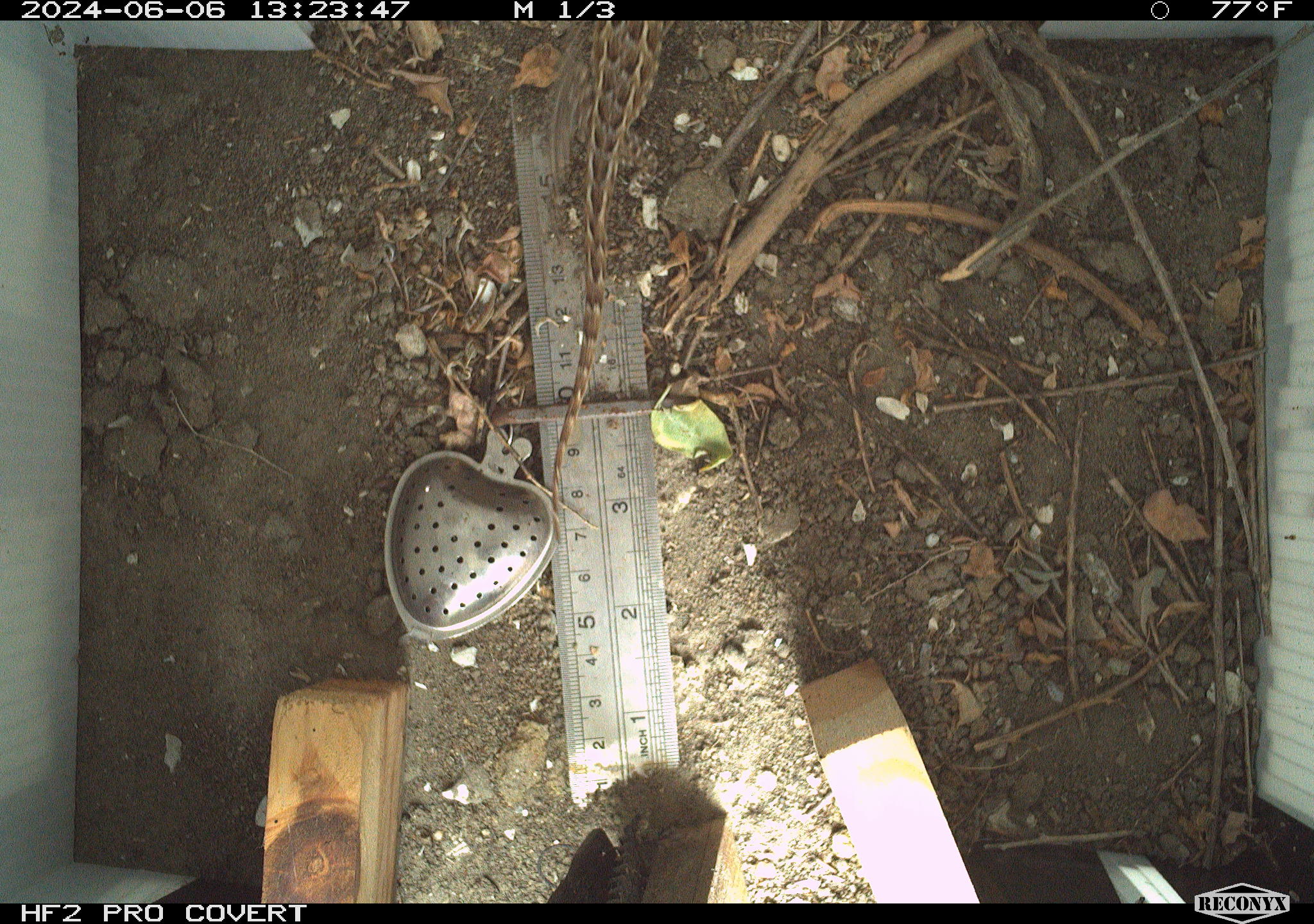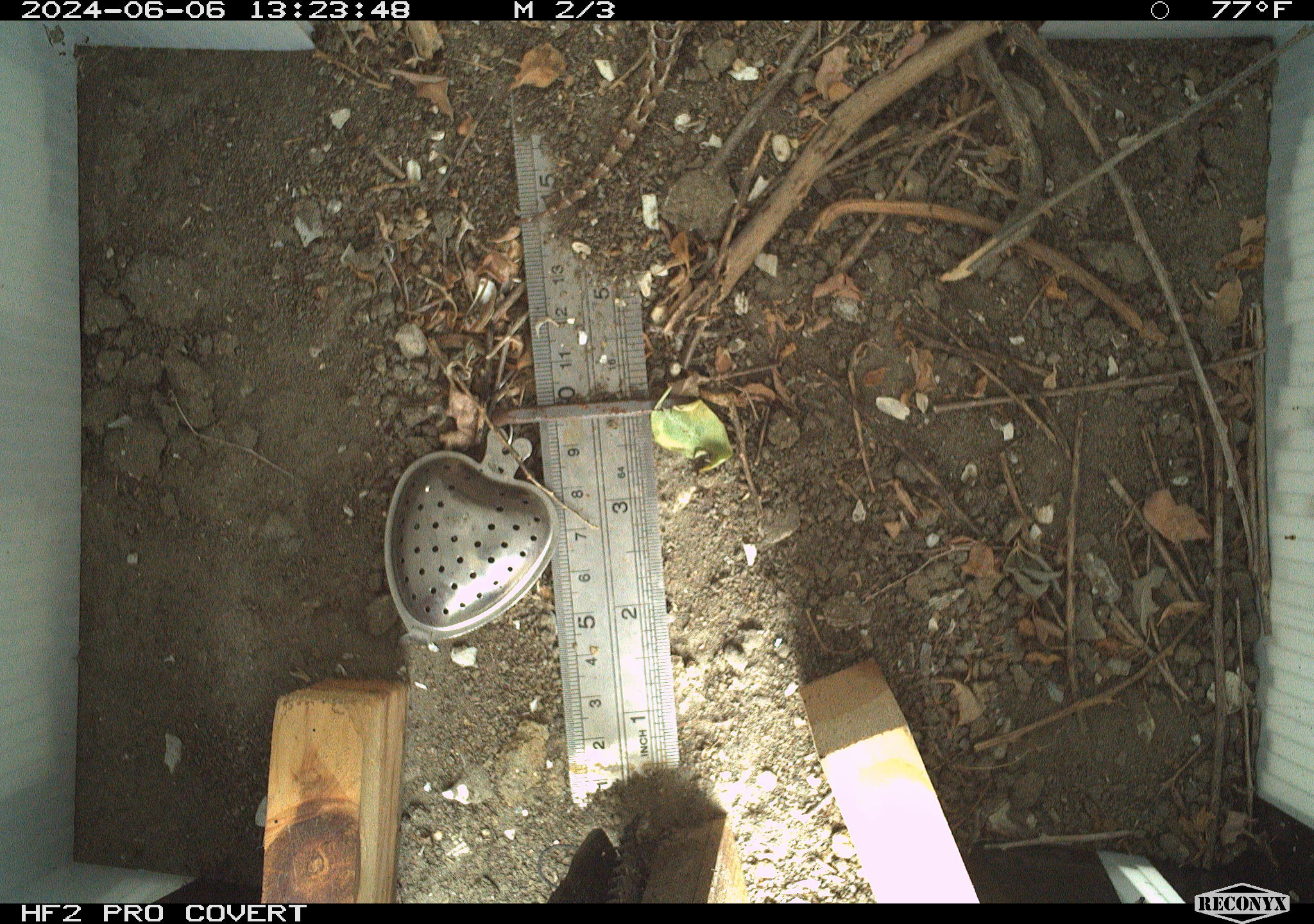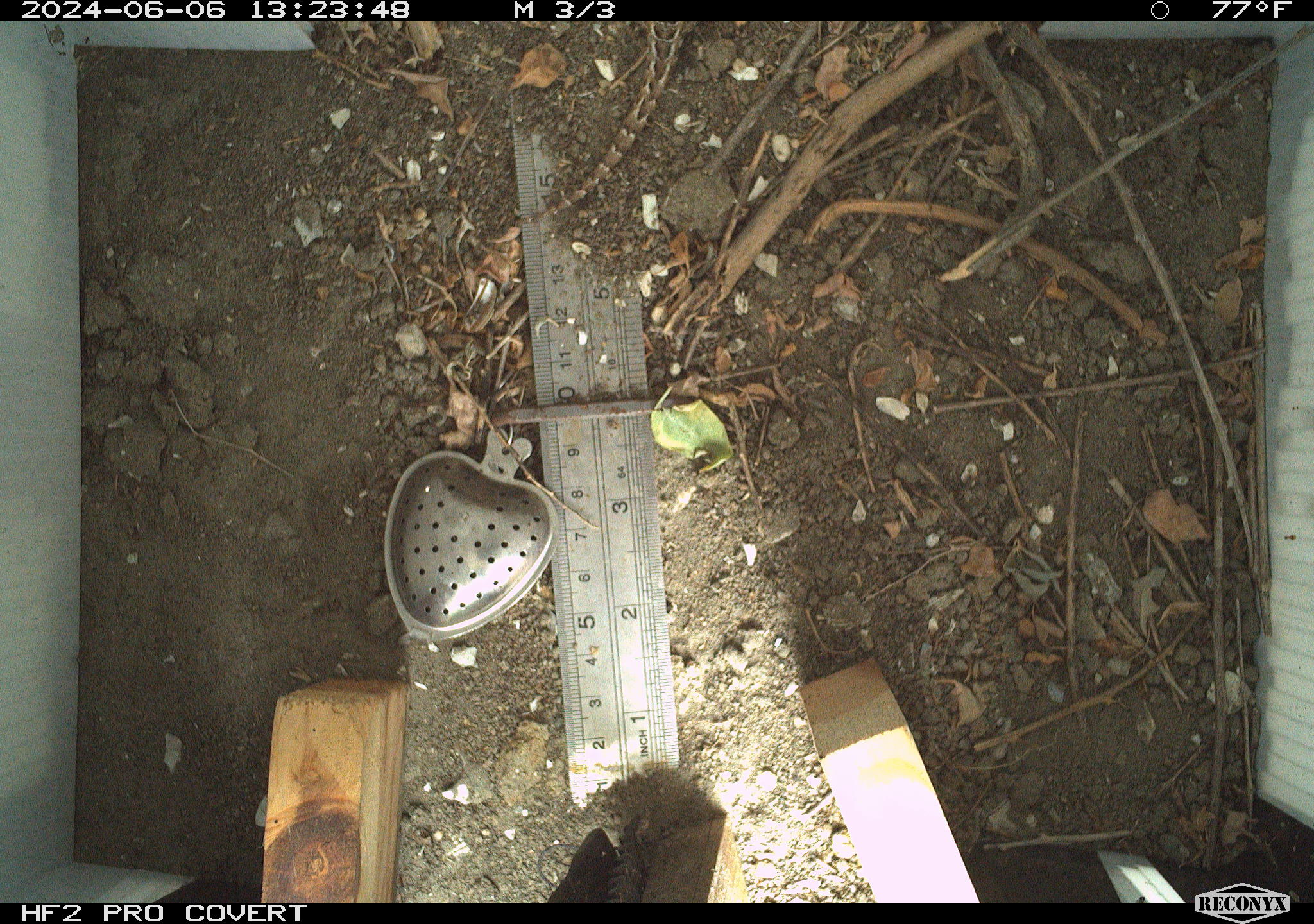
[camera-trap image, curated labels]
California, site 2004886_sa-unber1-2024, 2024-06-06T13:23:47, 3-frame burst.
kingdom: Animalia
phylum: Chordata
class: Reptilia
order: Squamata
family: Phrynosomatidae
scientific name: Phrynosomatidae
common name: phrynosomatid lizards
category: phrynosomatidae family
Phrynosomatidae family (phrynosomatid lizards) (Phrynosomatidae).